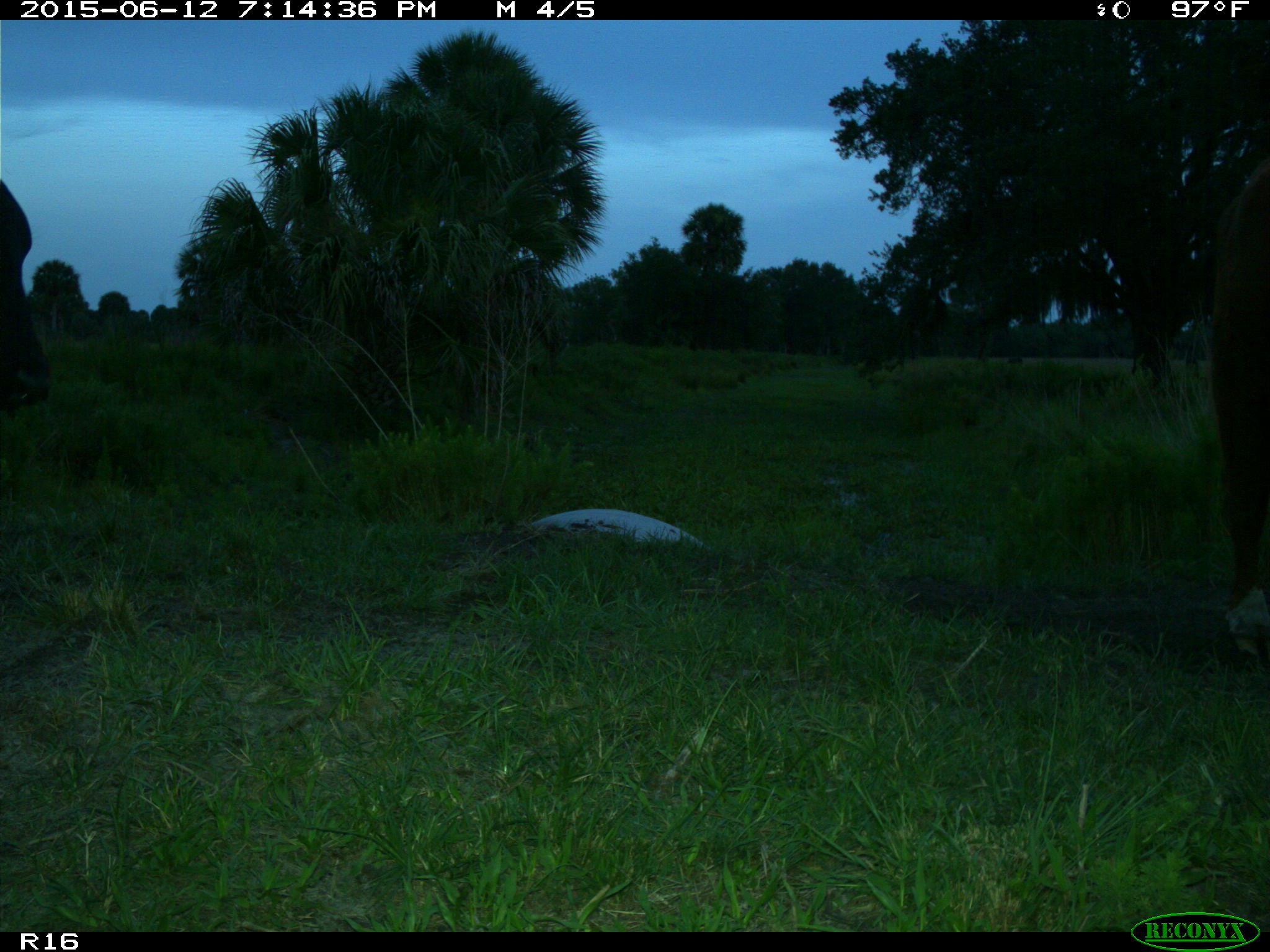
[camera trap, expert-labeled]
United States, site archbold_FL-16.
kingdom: Animalia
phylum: Chordata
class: Mammalia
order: Artiodactyla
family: Bovidae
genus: Bos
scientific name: Bos taurus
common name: domestic cow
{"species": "Bos taurus (domestic cow)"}